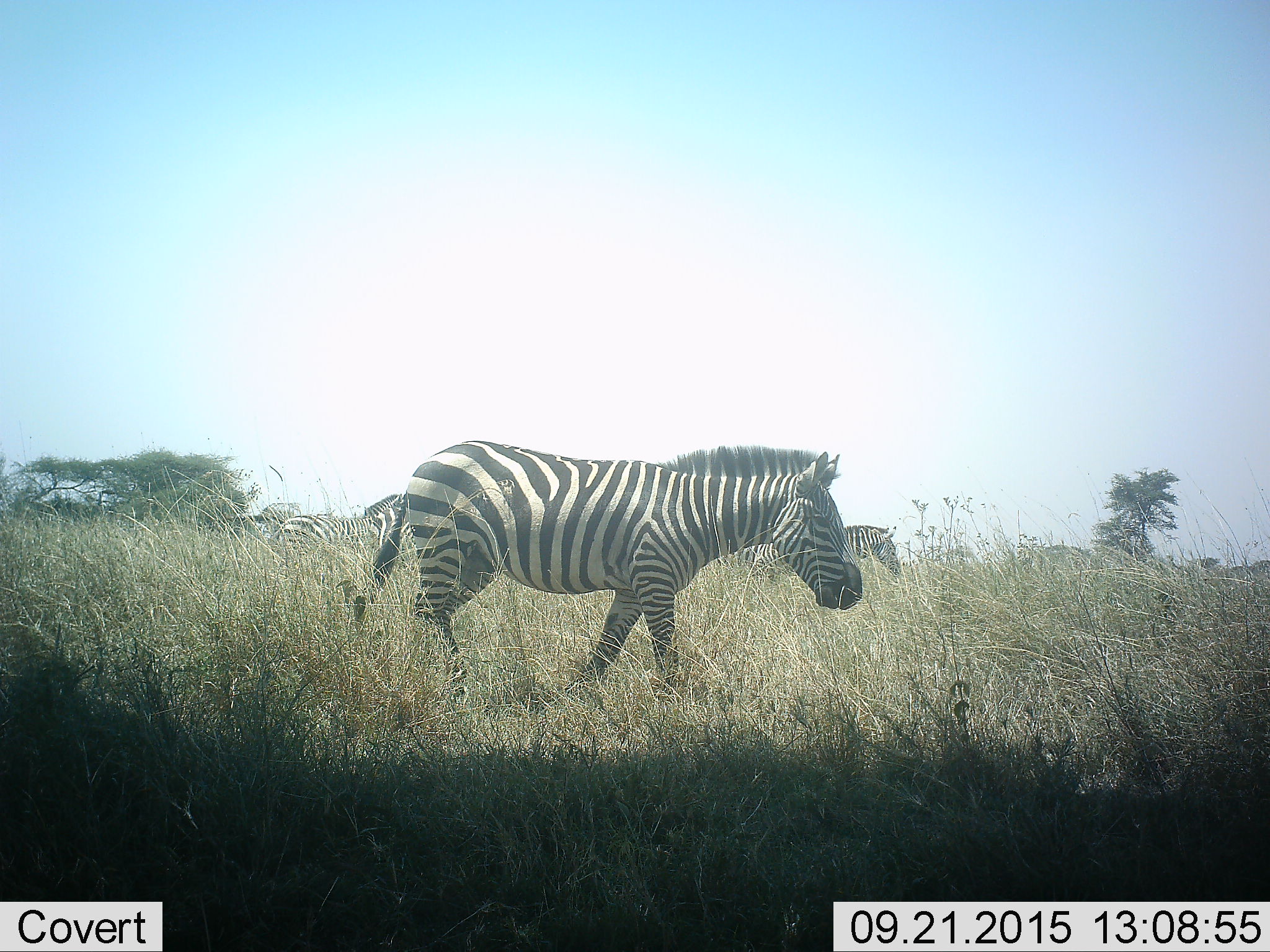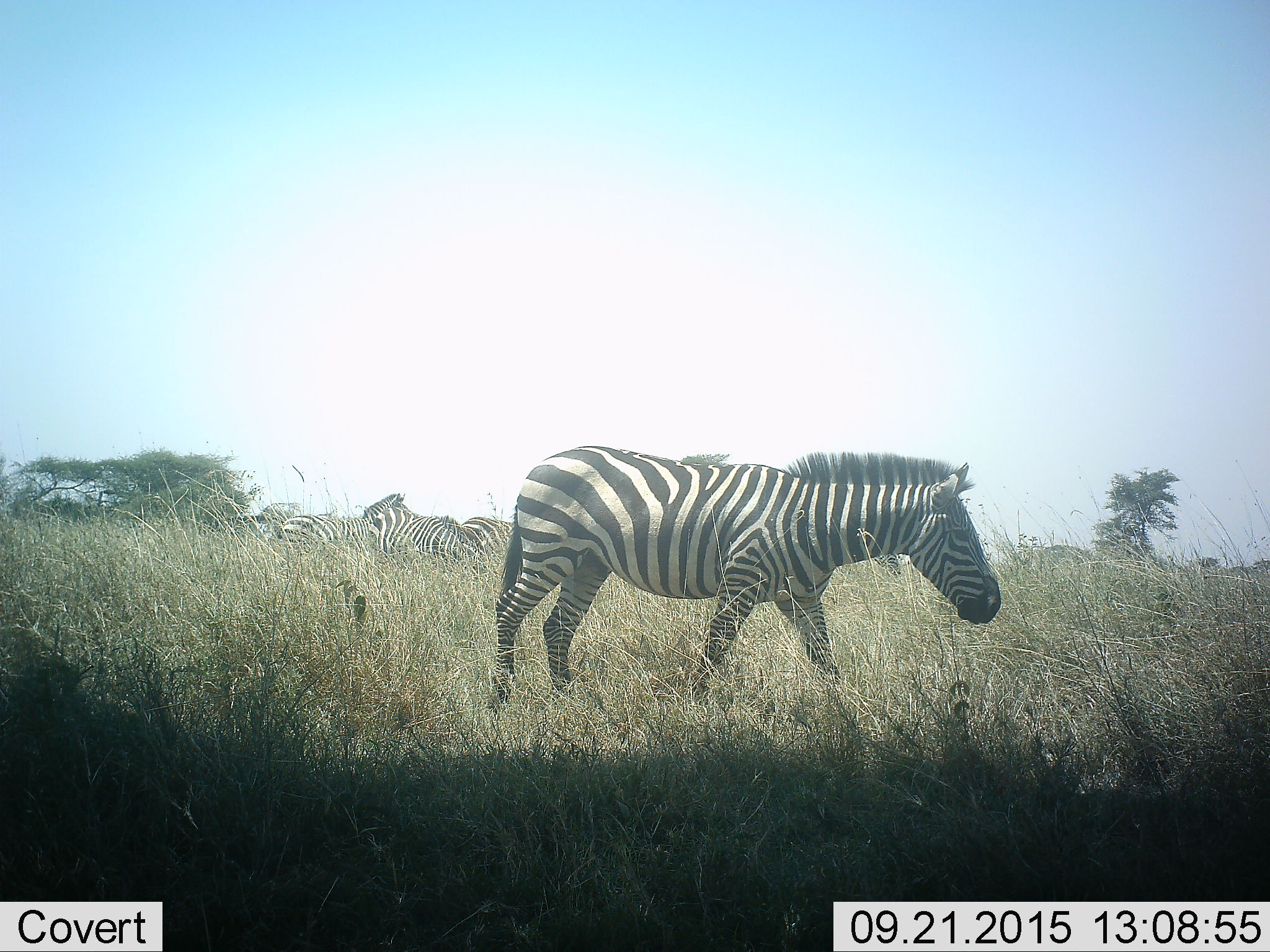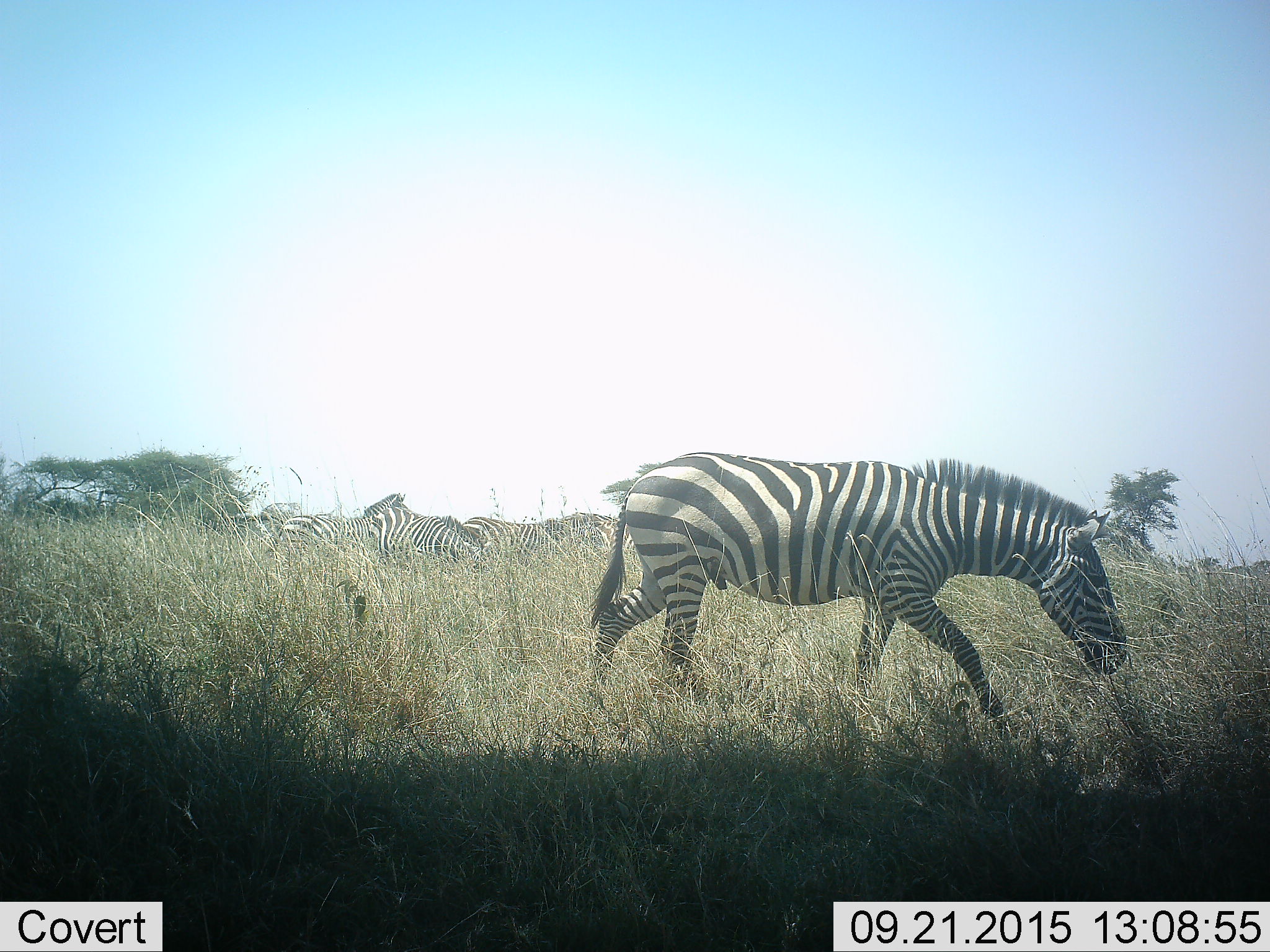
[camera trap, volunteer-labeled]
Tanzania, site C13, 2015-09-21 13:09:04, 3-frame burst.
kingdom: Animalia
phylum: Chordata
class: Mammalia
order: Perissodactyla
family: Equidae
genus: Equus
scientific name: Equus quagga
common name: plains zebra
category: zebra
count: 5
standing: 58%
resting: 0%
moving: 83%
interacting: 17%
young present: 0%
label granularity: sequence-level